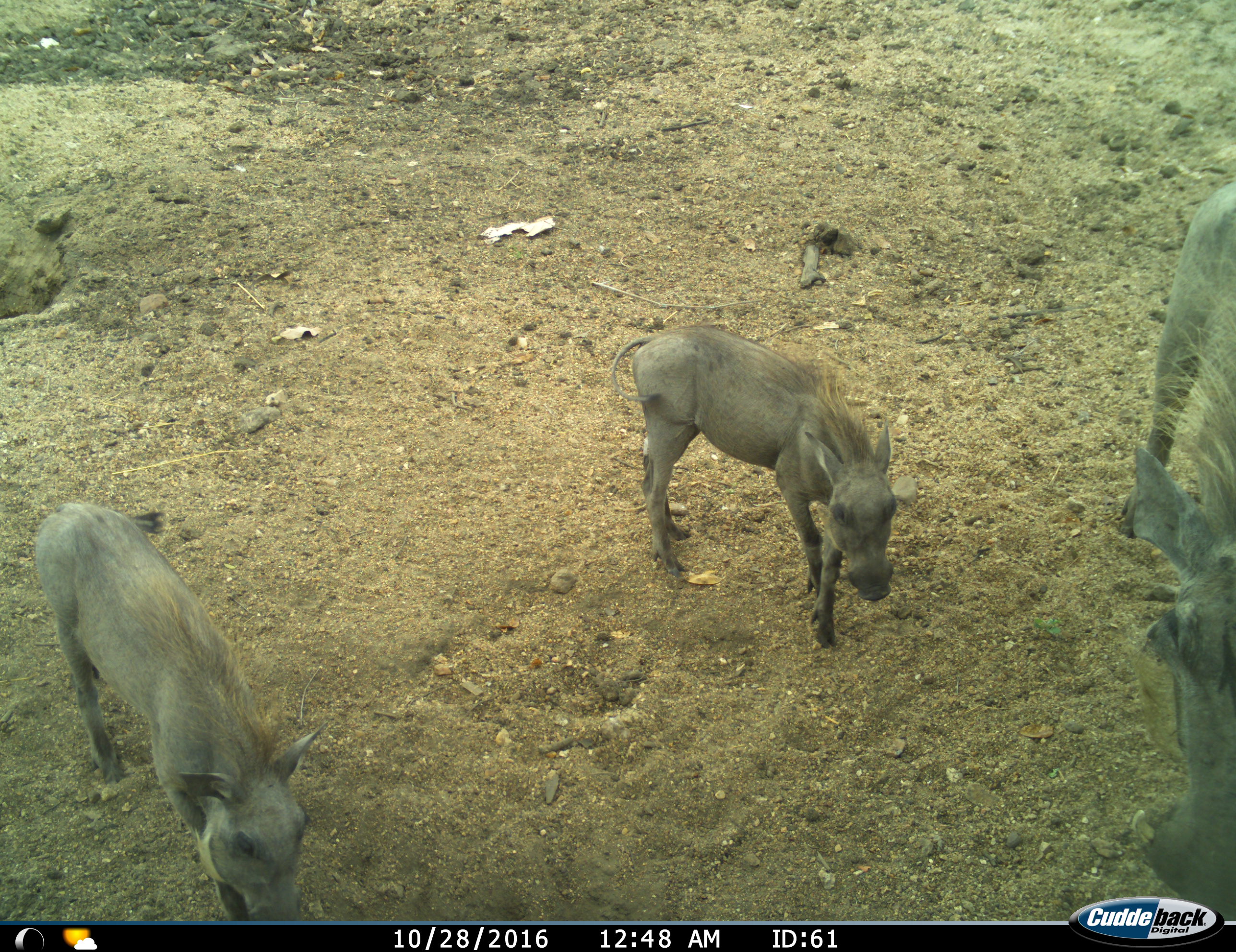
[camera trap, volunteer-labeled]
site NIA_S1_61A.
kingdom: Animalia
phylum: Chordata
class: Mammalia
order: Artiodactyla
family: Suidae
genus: Phacochoerus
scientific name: Phacochoerus africanus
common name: warthog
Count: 3.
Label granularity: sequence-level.